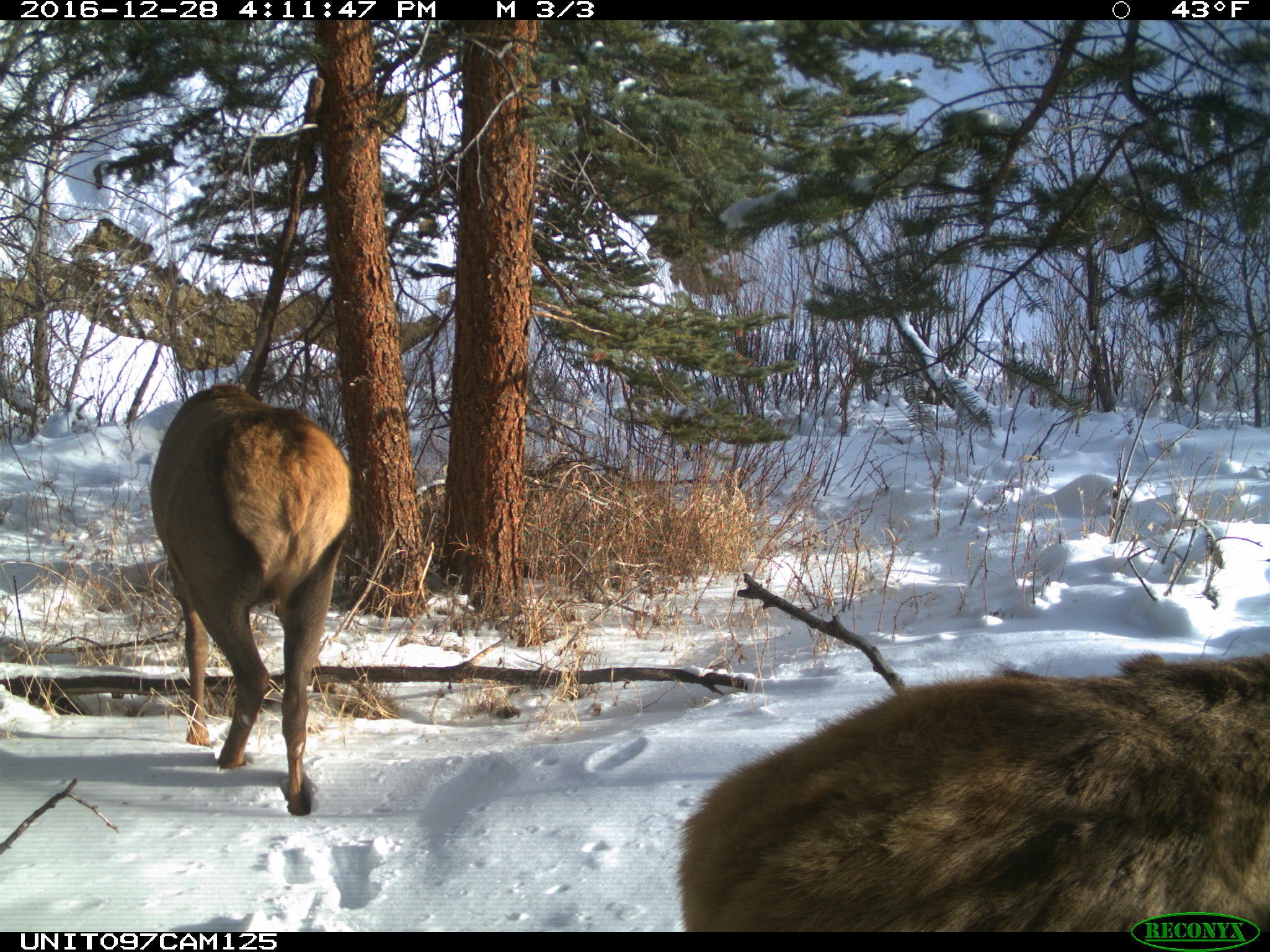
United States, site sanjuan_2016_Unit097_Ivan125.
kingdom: Animalia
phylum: Chordata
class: Mammalia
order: Artiodactyla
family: Cervidae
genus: Cervus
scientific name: Cervus elaphus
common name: red deer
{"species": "Cervus elaphus (red deer)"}